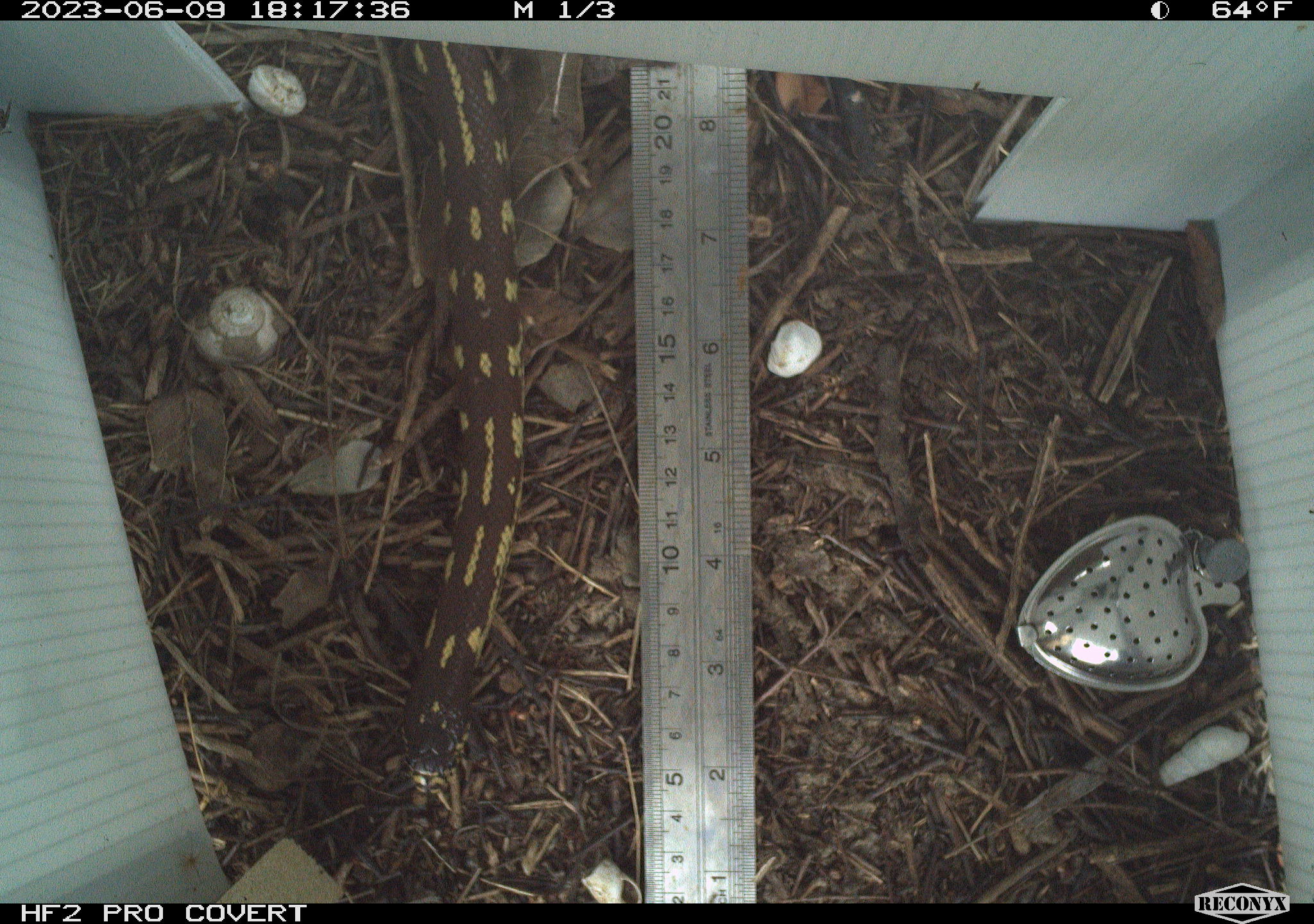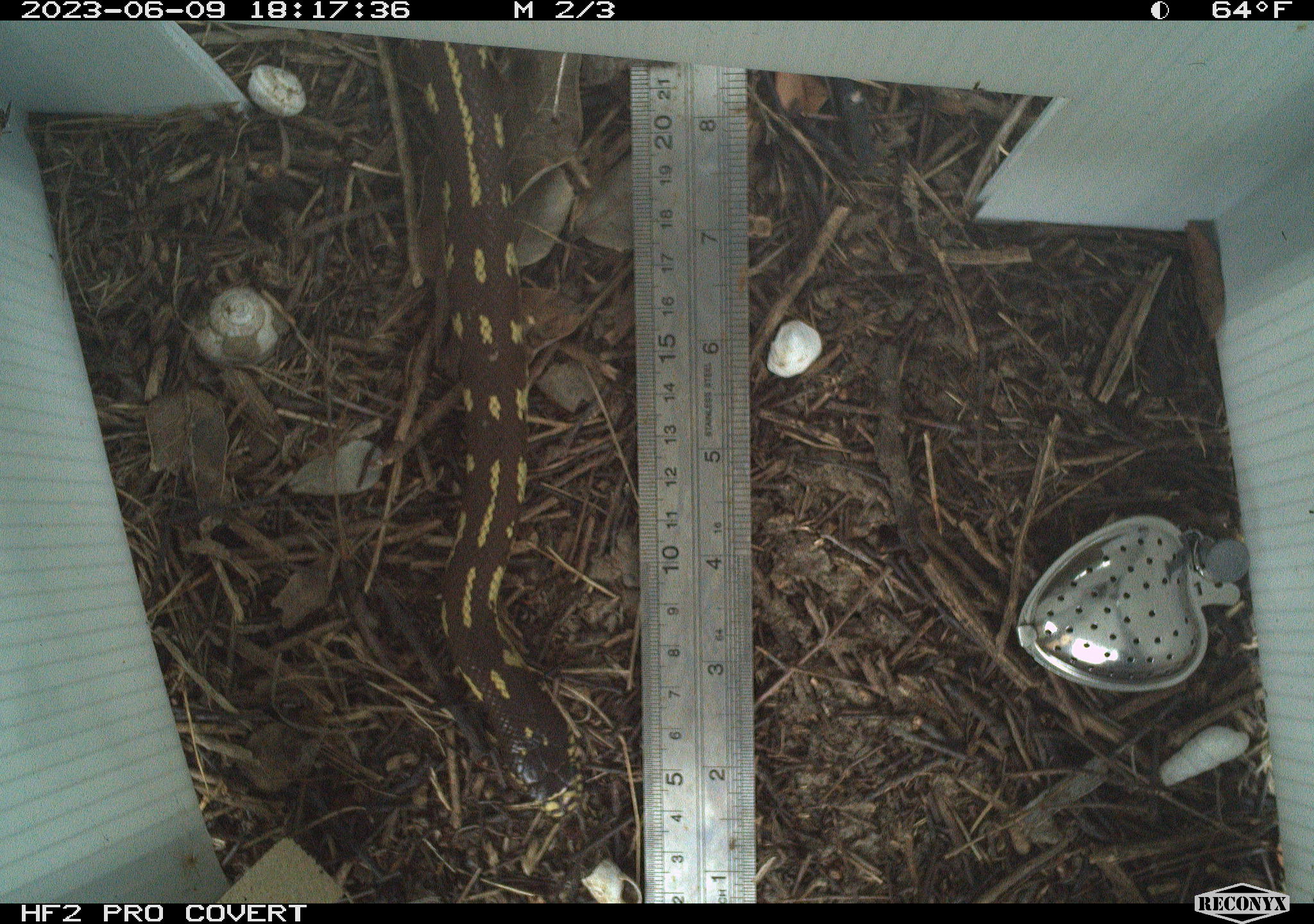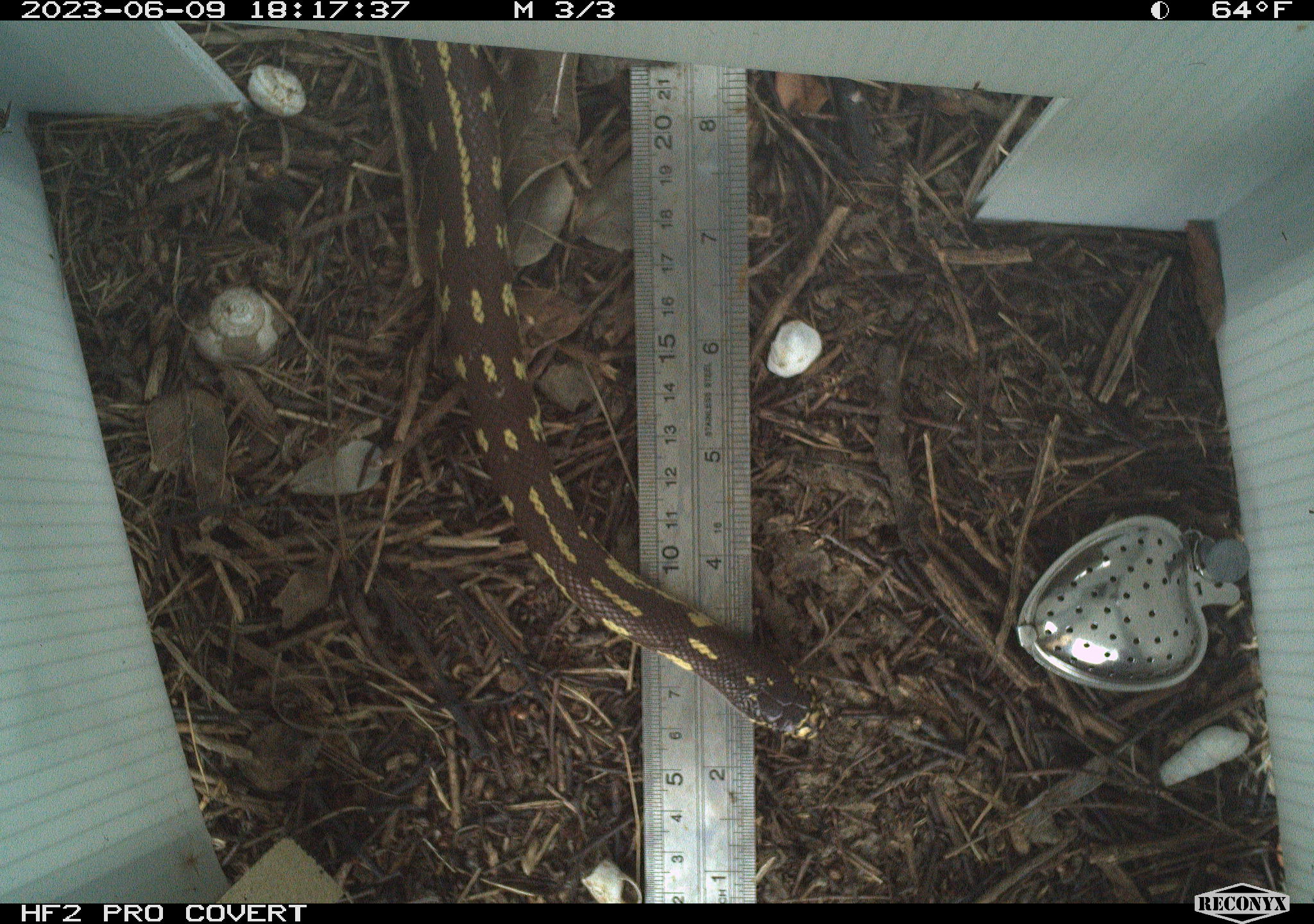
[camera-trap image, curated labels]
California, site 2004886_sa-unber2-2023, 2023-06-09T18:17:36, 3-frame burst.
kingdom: Animalia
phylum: Chordata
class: Reptilia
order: Squamata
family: Colubridae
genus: Lampropeltis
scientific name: Lampropeltis californiae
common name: california kingsnake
California kingsnake (Lampropeltis californiae).